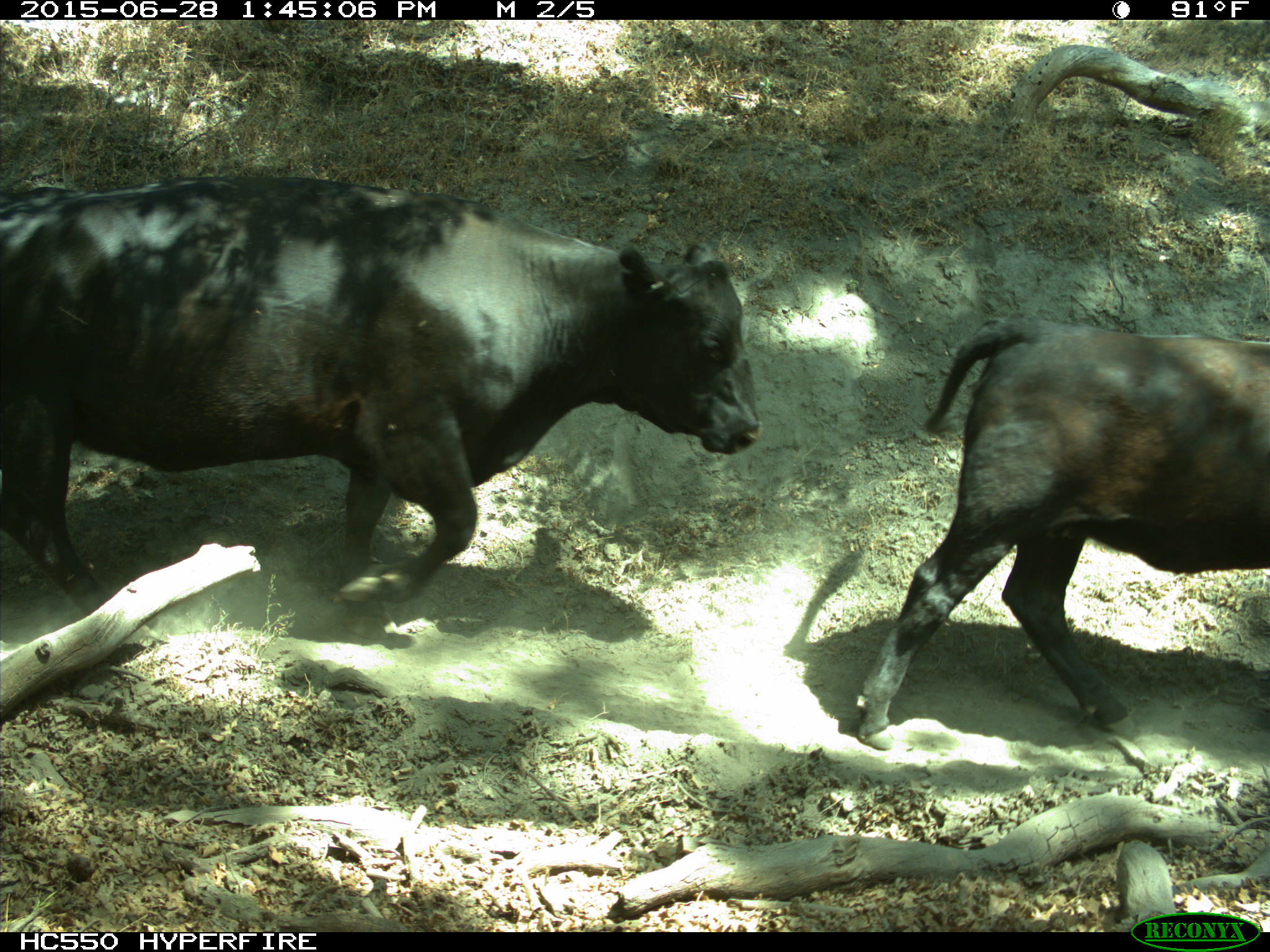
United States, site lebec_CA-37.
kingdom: Animalia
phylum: Chordata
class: Mammalia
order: Artiodactyla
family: Bovidae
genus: Bos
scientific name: Bos taurus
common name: domestic cow